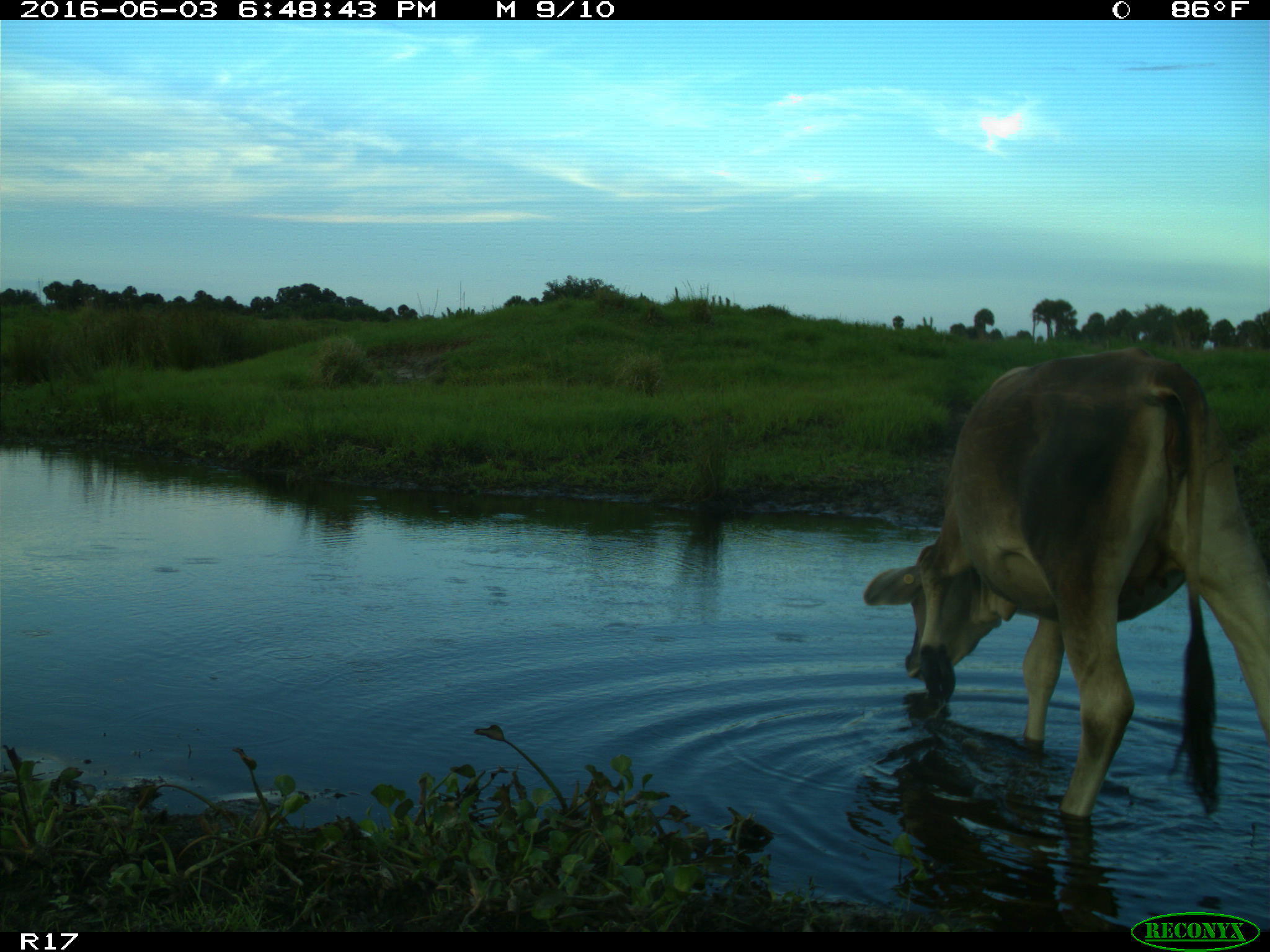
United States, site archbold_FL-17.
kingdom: Animalia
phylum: Chordata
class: Mammalia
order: Artiodactyla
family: Bovidae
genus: Bos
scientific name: Bos taurus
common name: domestic cow